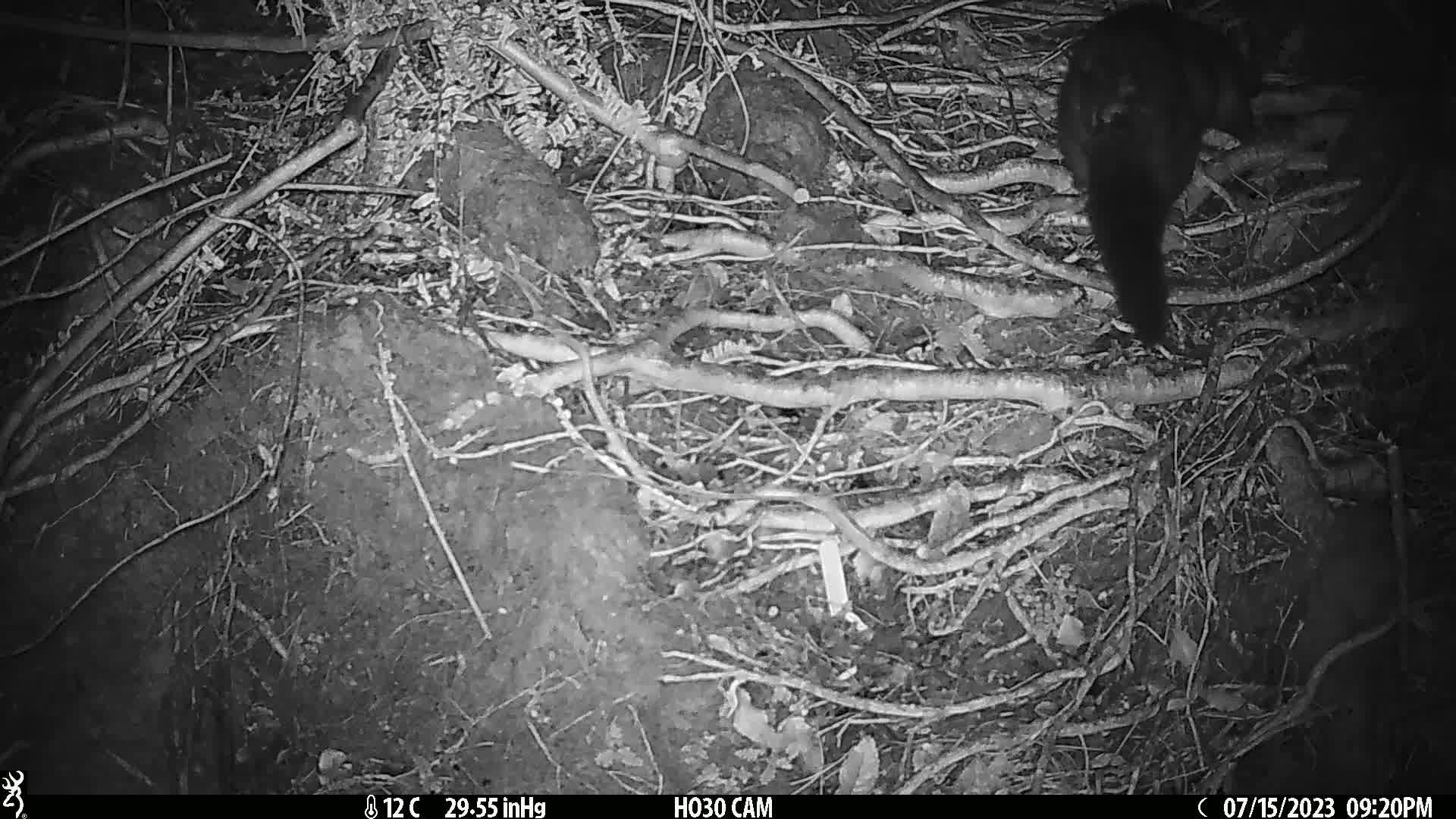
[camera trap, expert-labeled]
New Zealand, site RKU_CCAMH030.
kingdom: Animalia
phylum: Chordata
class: Mammalia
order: Diprotodontia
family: Phalangeridae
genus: Trichosurus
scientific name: Trichosurus vulpecula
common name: common brushtail possum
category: possum